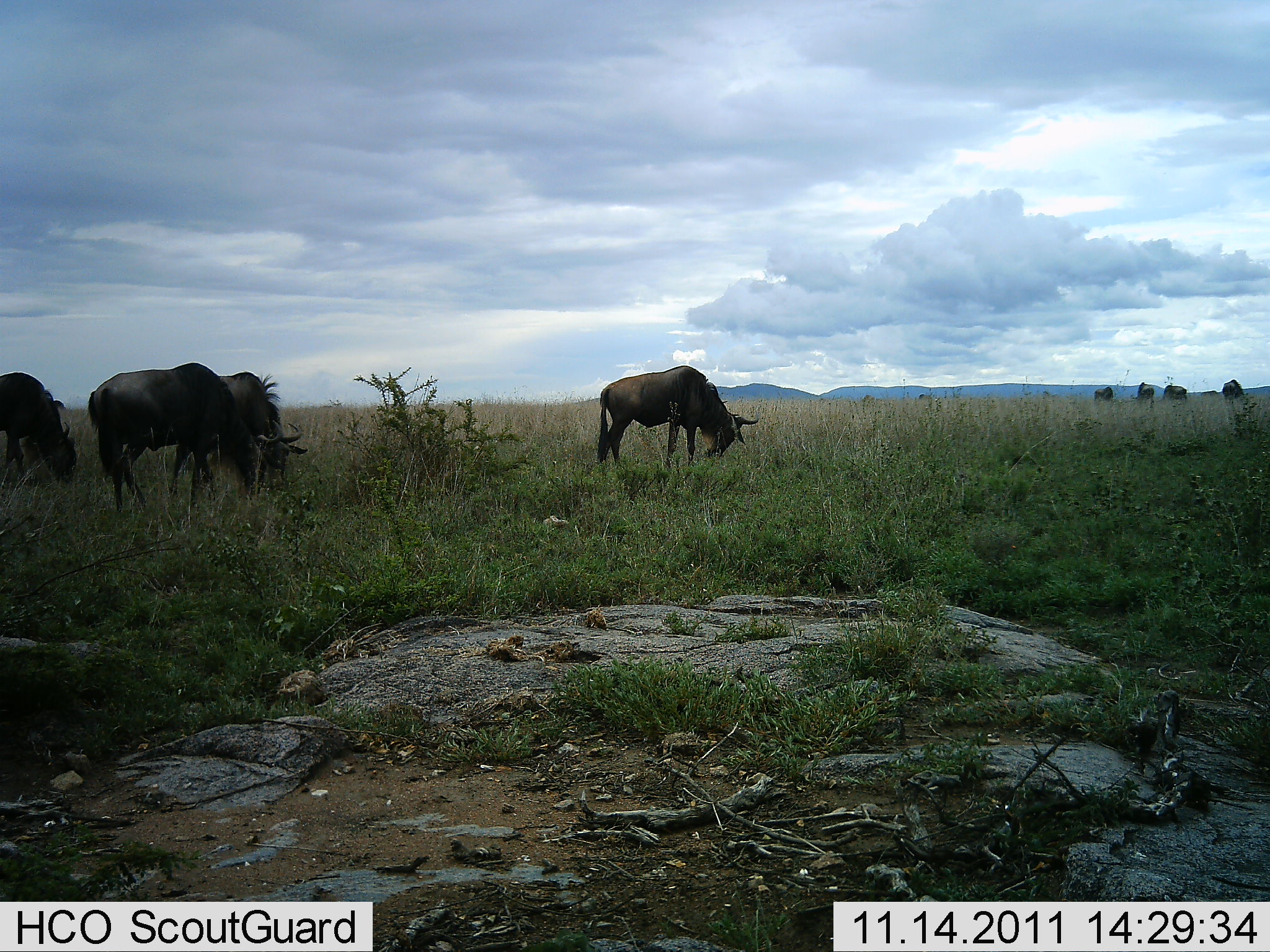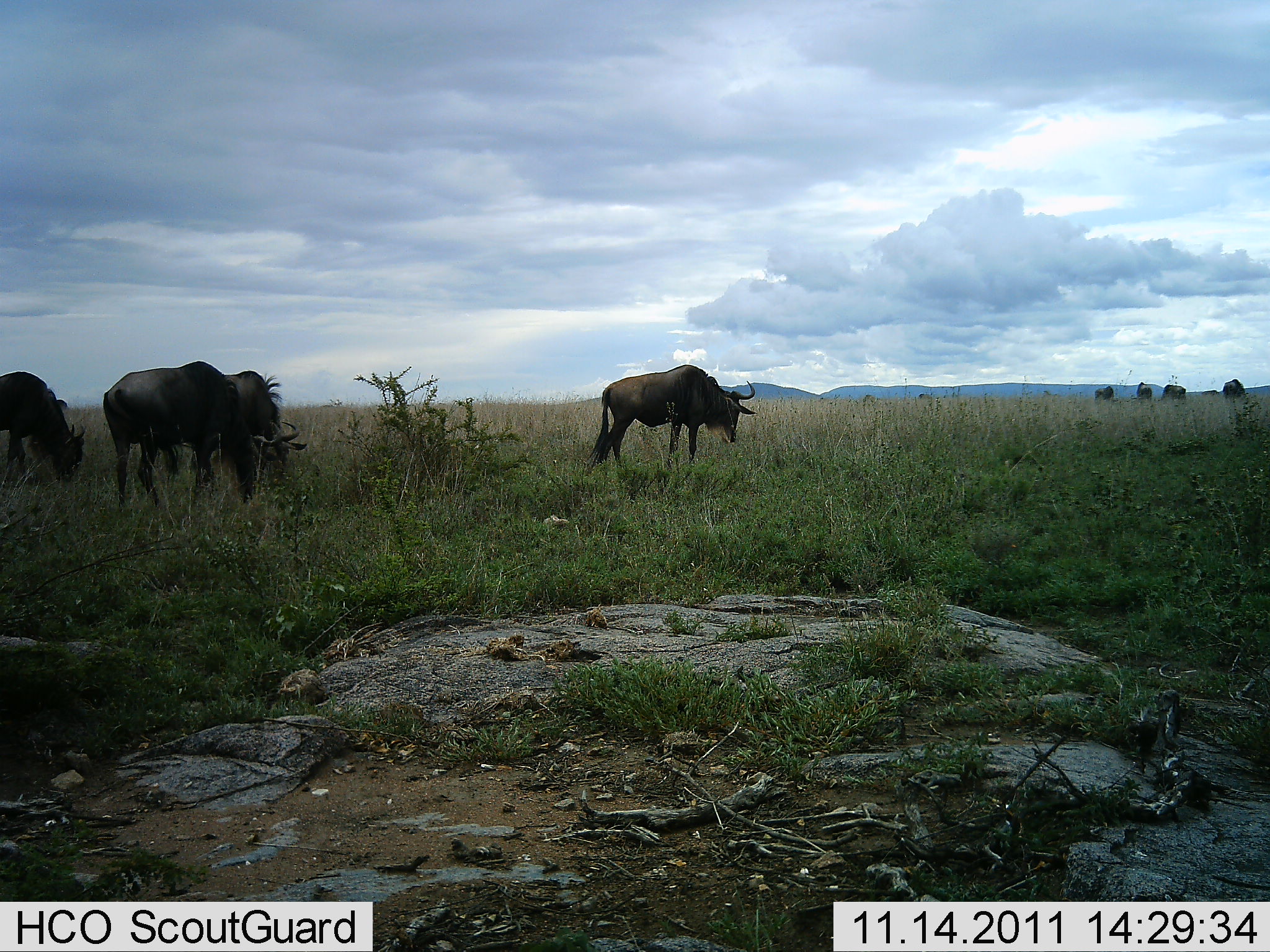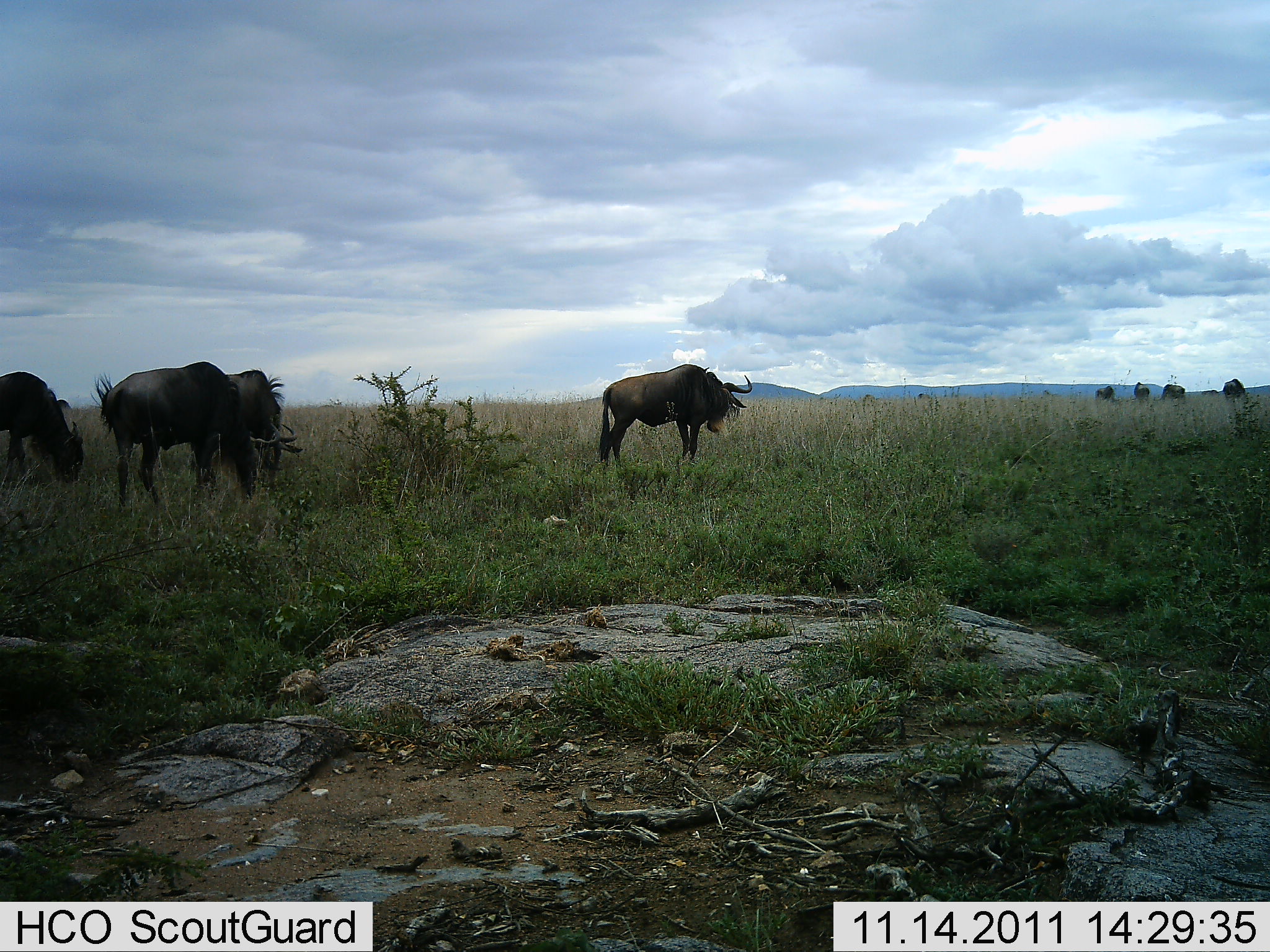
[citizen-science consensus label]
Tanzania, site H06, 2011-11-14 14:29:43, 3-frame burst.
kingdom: Animalia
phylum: Chordata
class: Mammalia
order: Artiodactyla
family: Bovidae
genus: Connochaetes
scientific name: Connochaetes taurinus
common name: blue wildebeest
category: wildebeest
Wildebeest (blue wildebeest) (Connochaetes taurinus), count 8. Behavior (volunteer vote fractions): standing 43%, resting 0%, moving 21%, interacting 0%. Young present (vote fraction): 0%. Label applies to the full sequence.